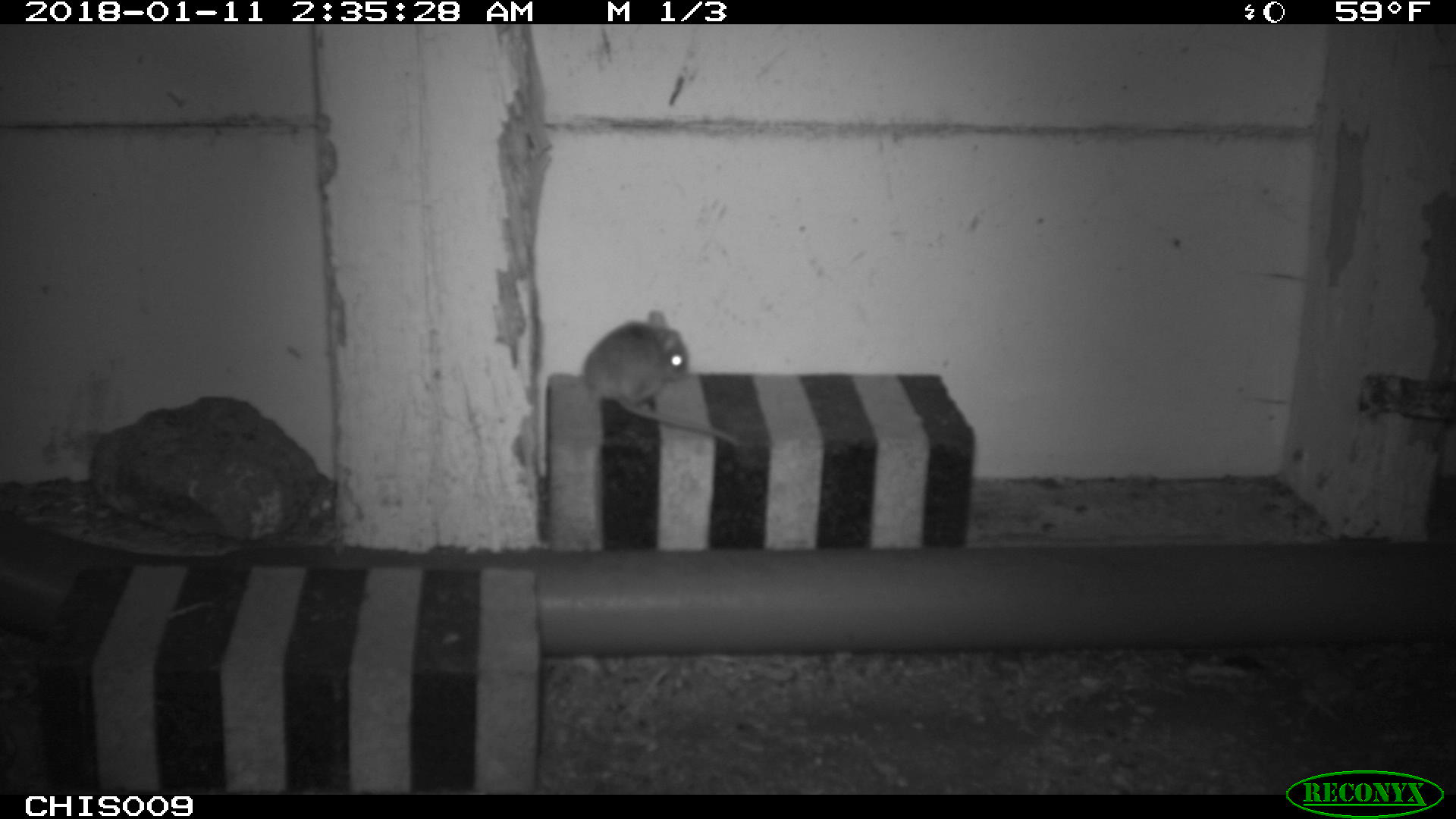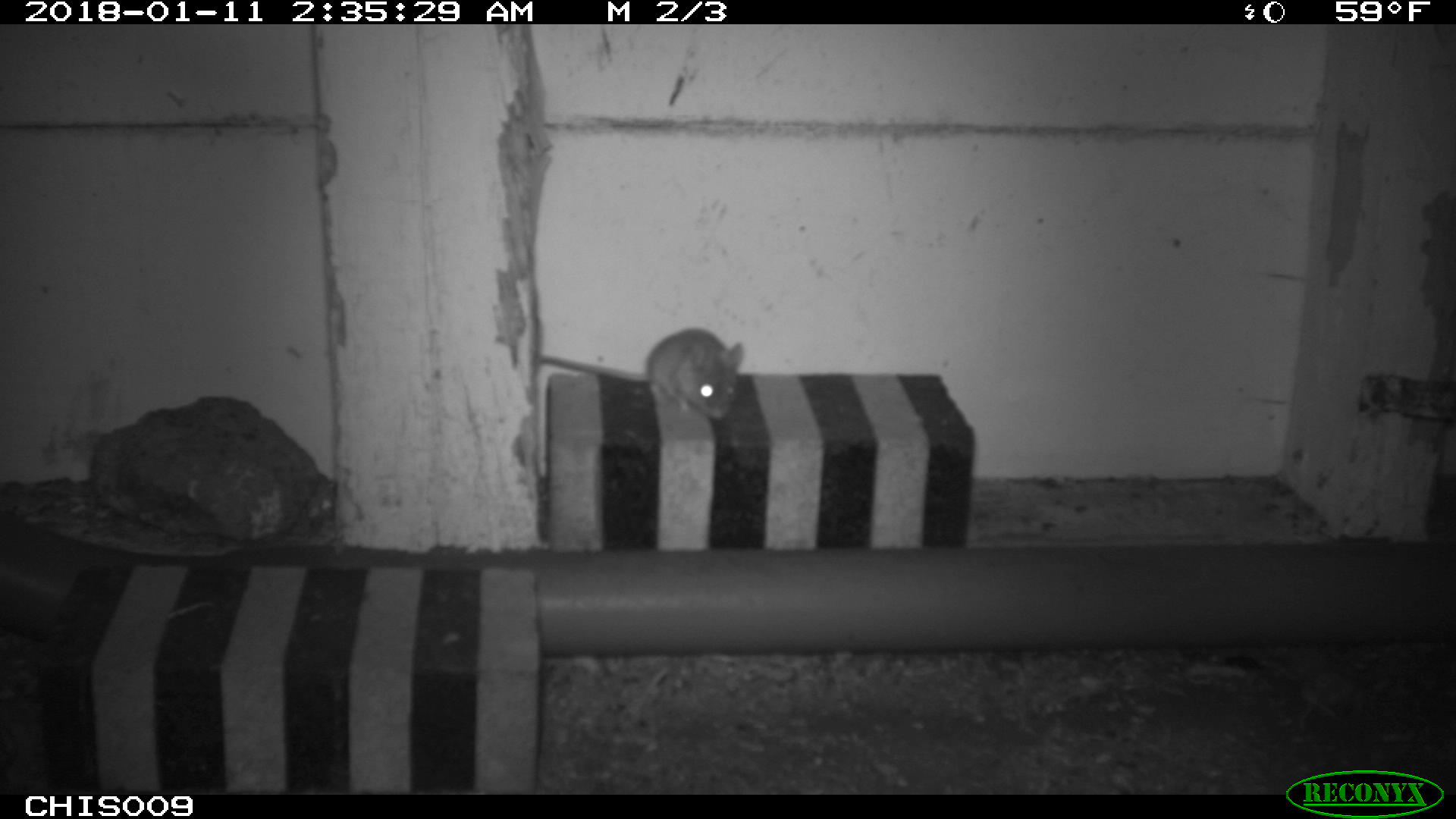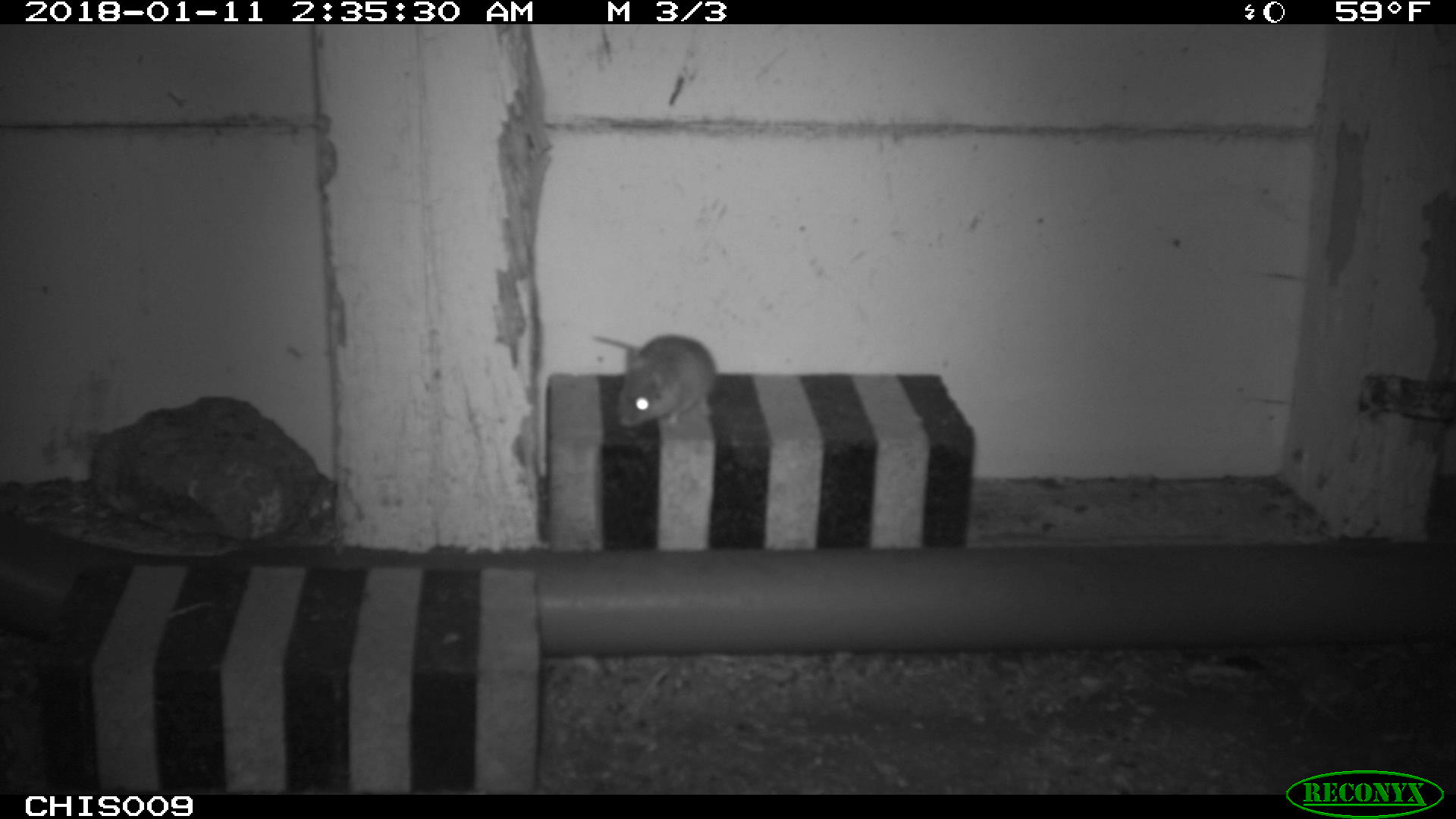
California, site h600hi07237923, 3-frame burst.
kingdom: Animalia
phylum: Chordata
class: Mammalia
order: Rodentia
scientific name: Rodentia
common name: rodent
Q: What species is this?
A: Rodent (Rodentia).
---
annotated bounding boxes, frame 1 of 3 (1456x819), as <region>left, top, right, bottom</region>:
rodent: <region>582, 309, 738, 450</region>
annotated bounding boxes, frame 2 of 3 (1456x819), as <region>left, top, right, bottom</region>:
rodent: <region>540, 328, 744, 419</region>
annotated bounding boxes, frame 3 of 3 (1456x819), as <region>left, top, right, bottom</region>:
rodent: <region>593, 334, 715, 428</region>